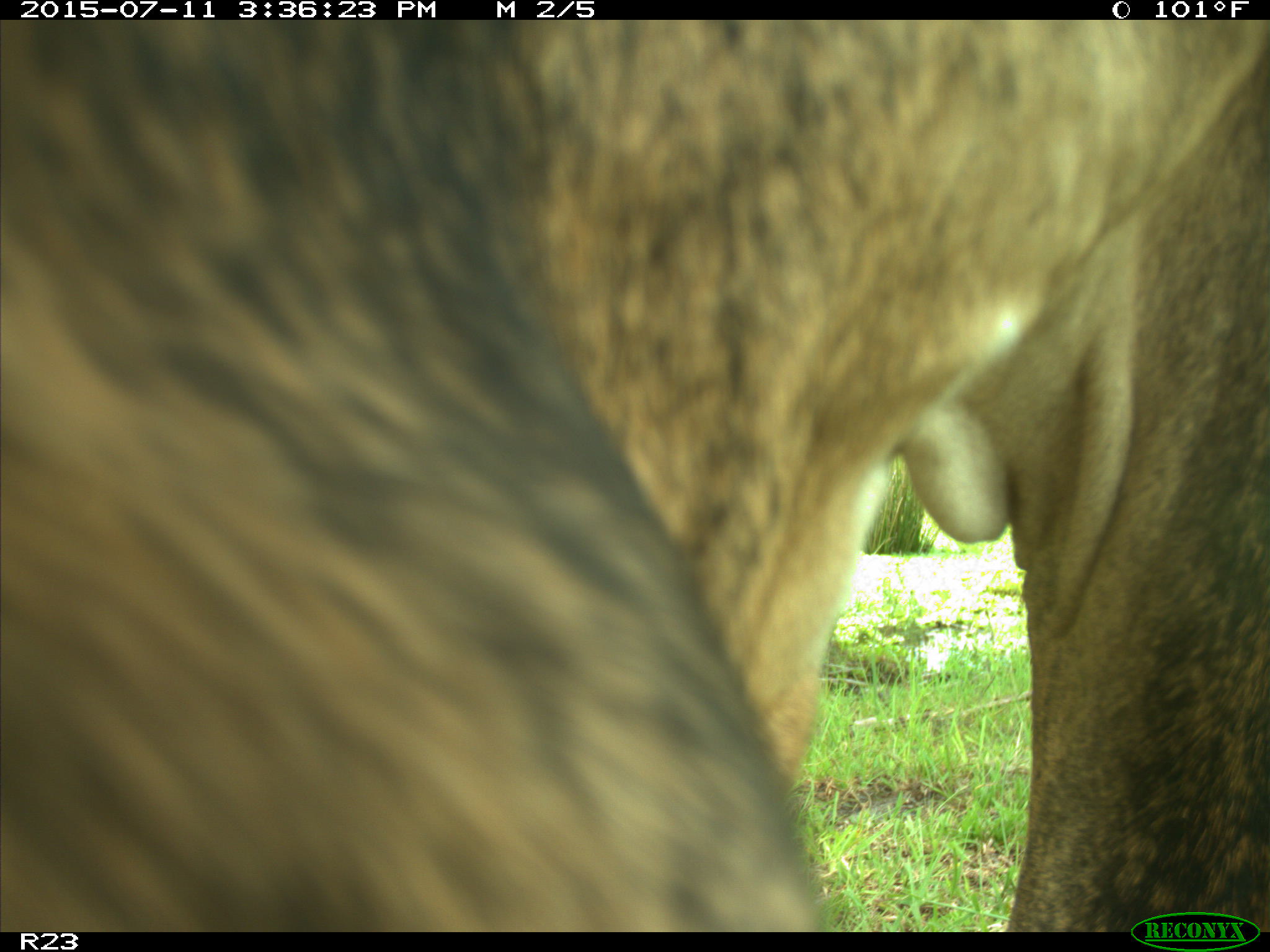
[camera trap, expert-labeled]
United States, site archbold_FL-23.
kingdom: Animalia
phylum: Chordata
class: Mammalia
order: Artiodactyla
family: Bovidae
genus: Bos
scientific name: Bos taurus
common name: domestic cow